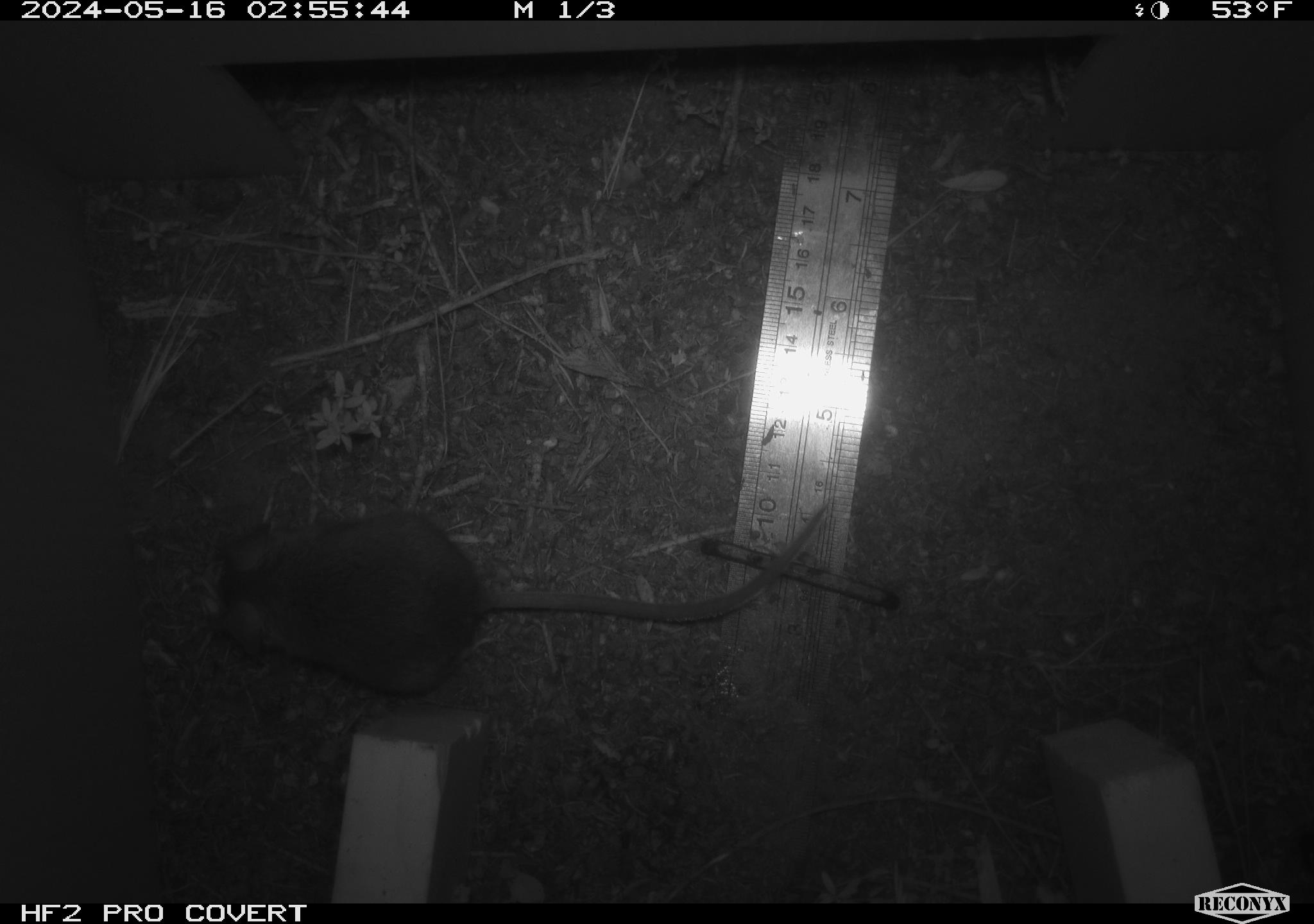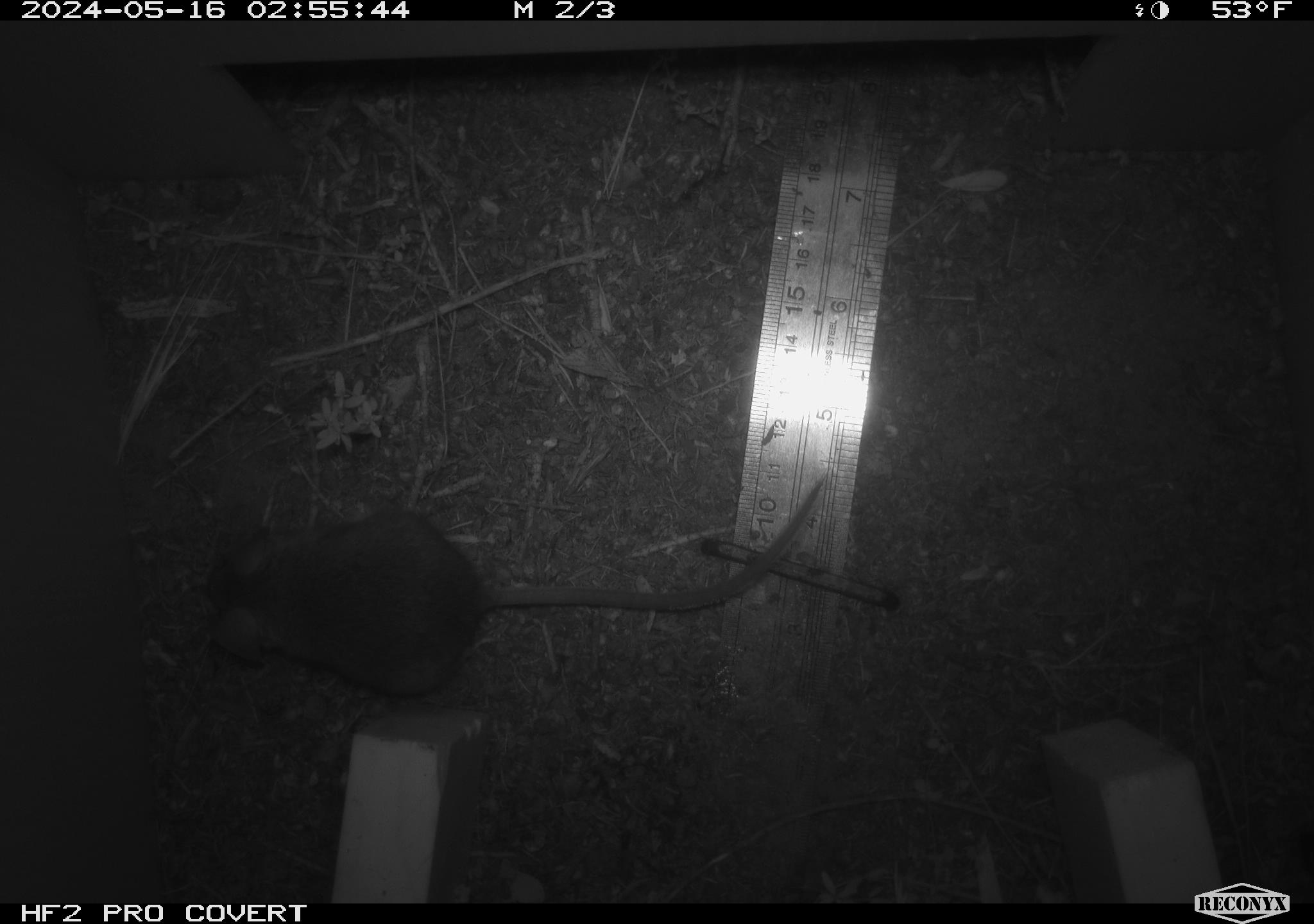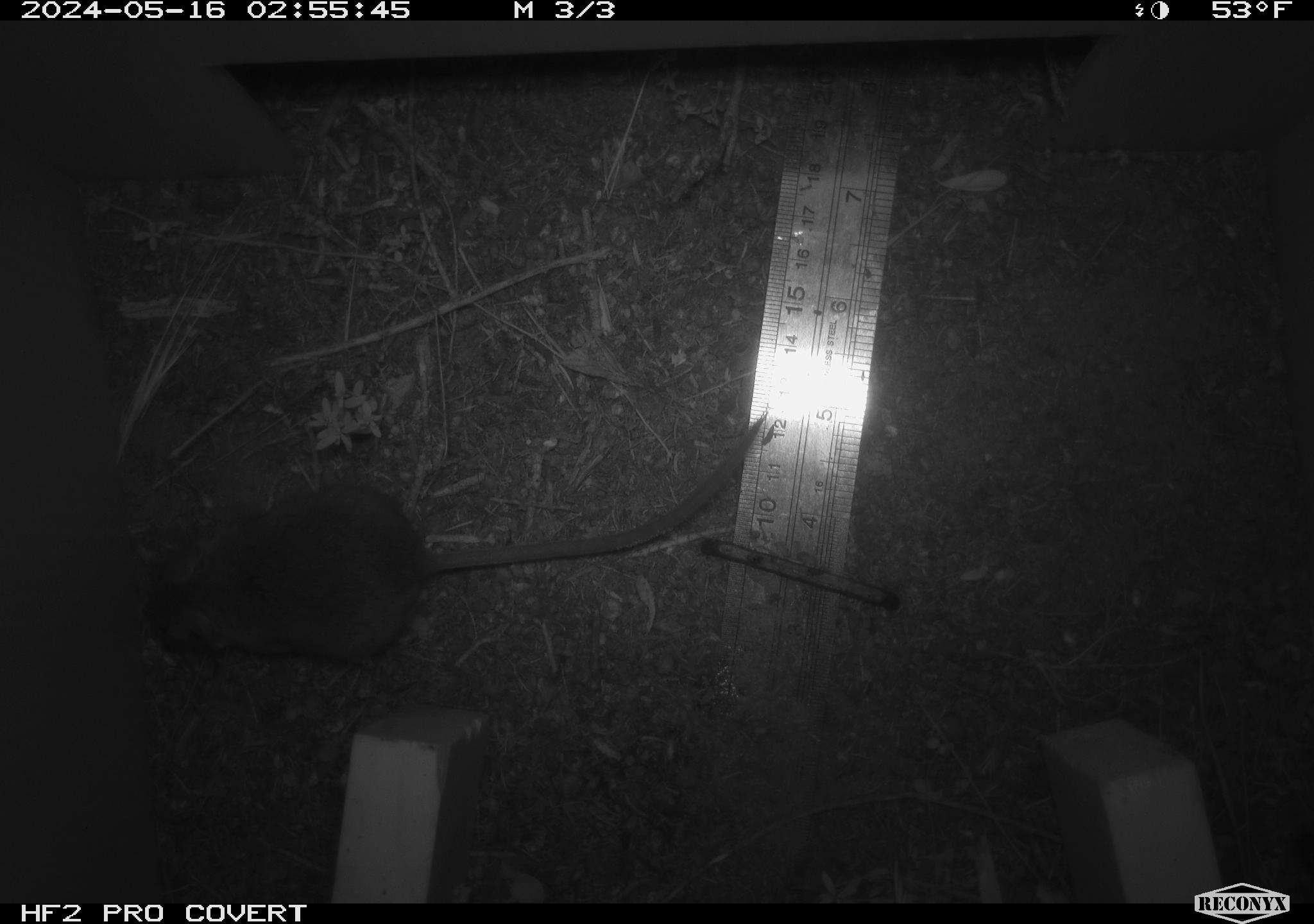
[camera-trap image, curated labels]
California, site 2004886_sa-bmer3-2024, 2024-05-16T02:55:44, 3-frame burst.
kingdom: Animalia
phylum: Chordata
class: Mammalia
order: Rodentia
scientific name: Rodentia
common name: mouse species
Mouse species (Rodentia).